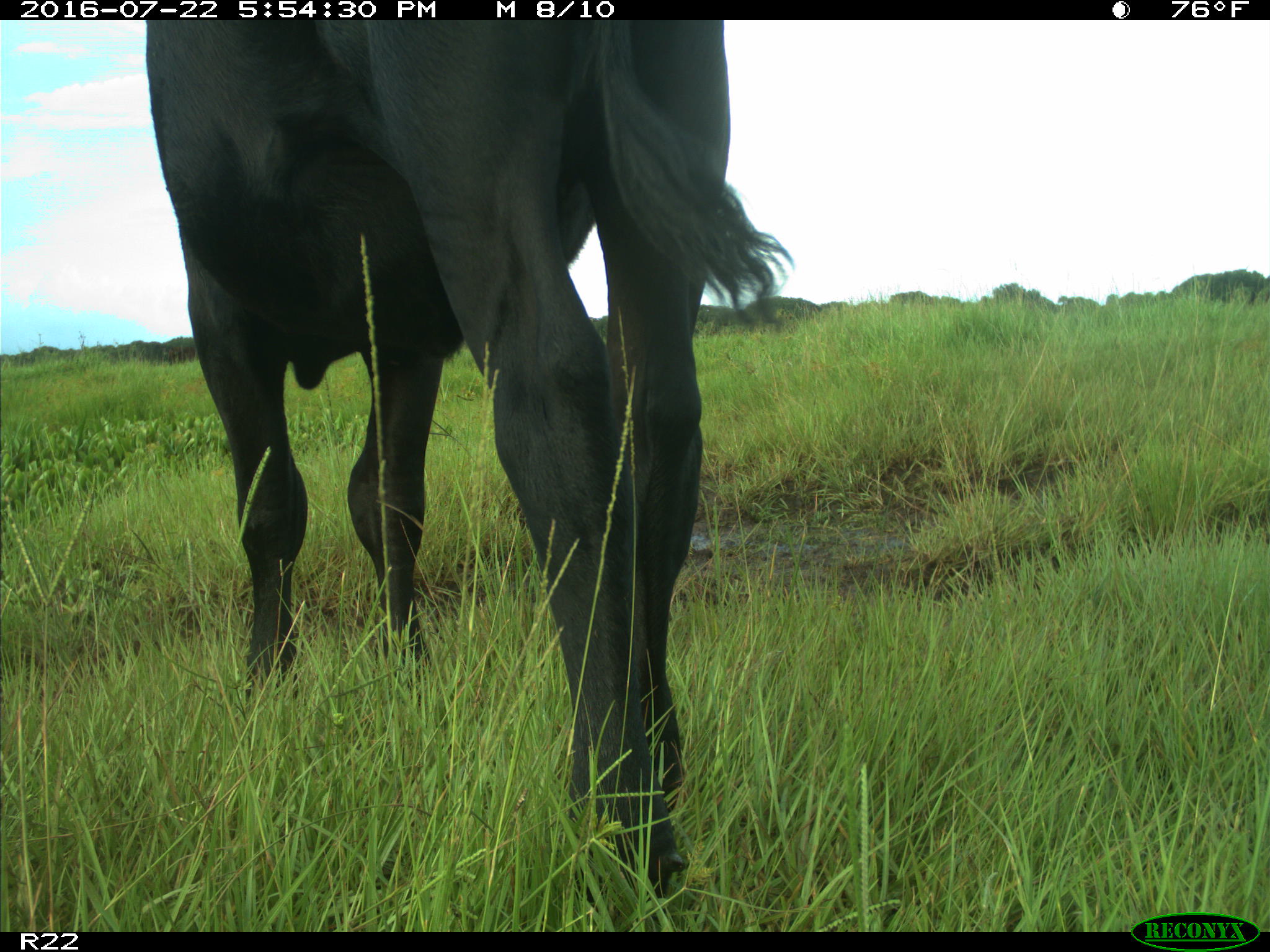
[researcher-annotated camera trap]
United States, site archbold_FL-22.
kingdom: Animalia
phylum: Chordata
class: Mammalia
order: Artiodactyla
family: Bovidae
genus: Bos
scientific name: Bos taurus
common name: domestic cow